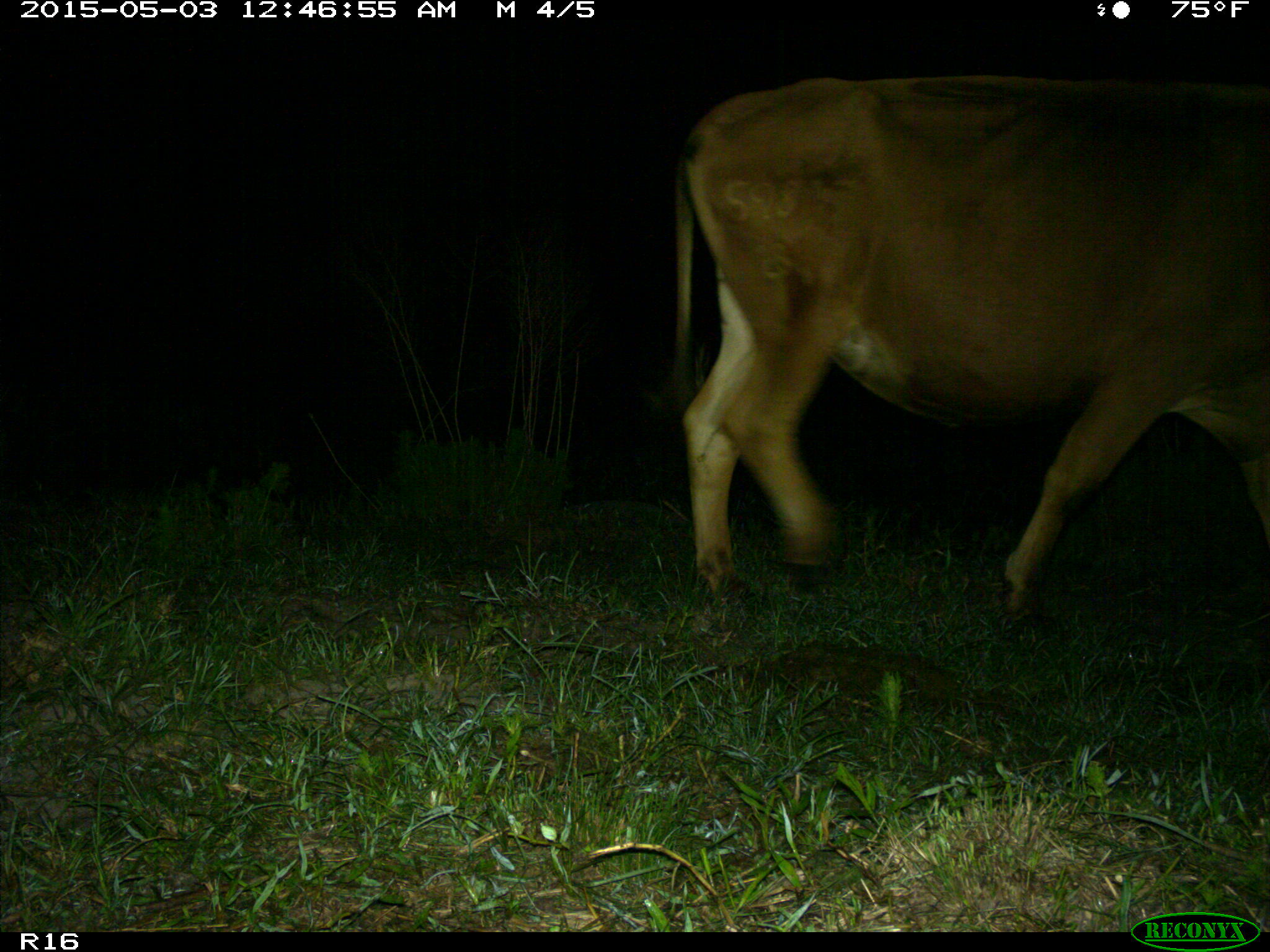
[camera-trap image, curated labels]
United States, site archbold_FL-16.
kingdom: Animalia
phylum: Chordata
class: Mammalia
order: Artiodactyla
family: Bovidae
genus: Bos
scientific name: Bos taurus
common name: domestic cow